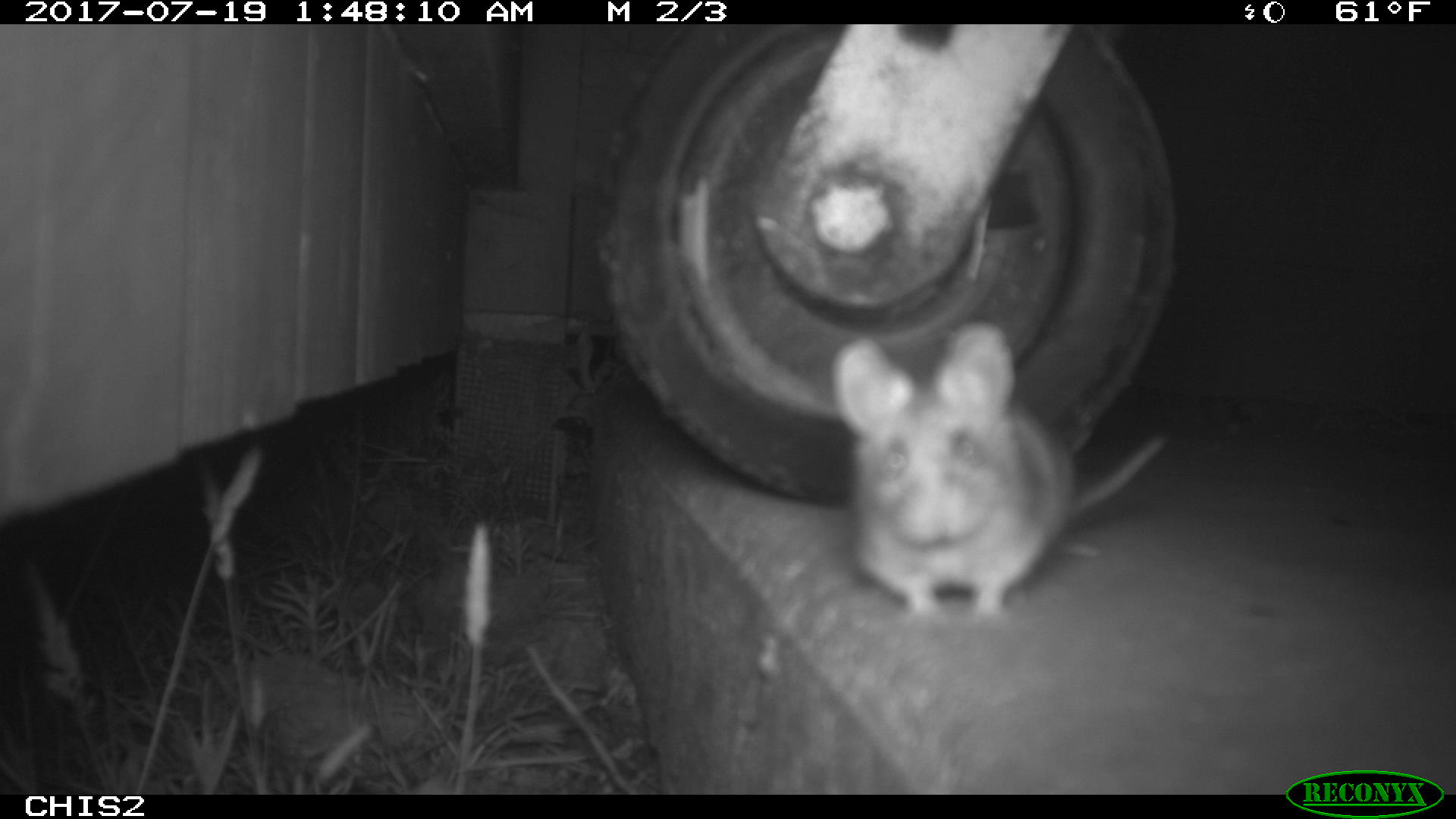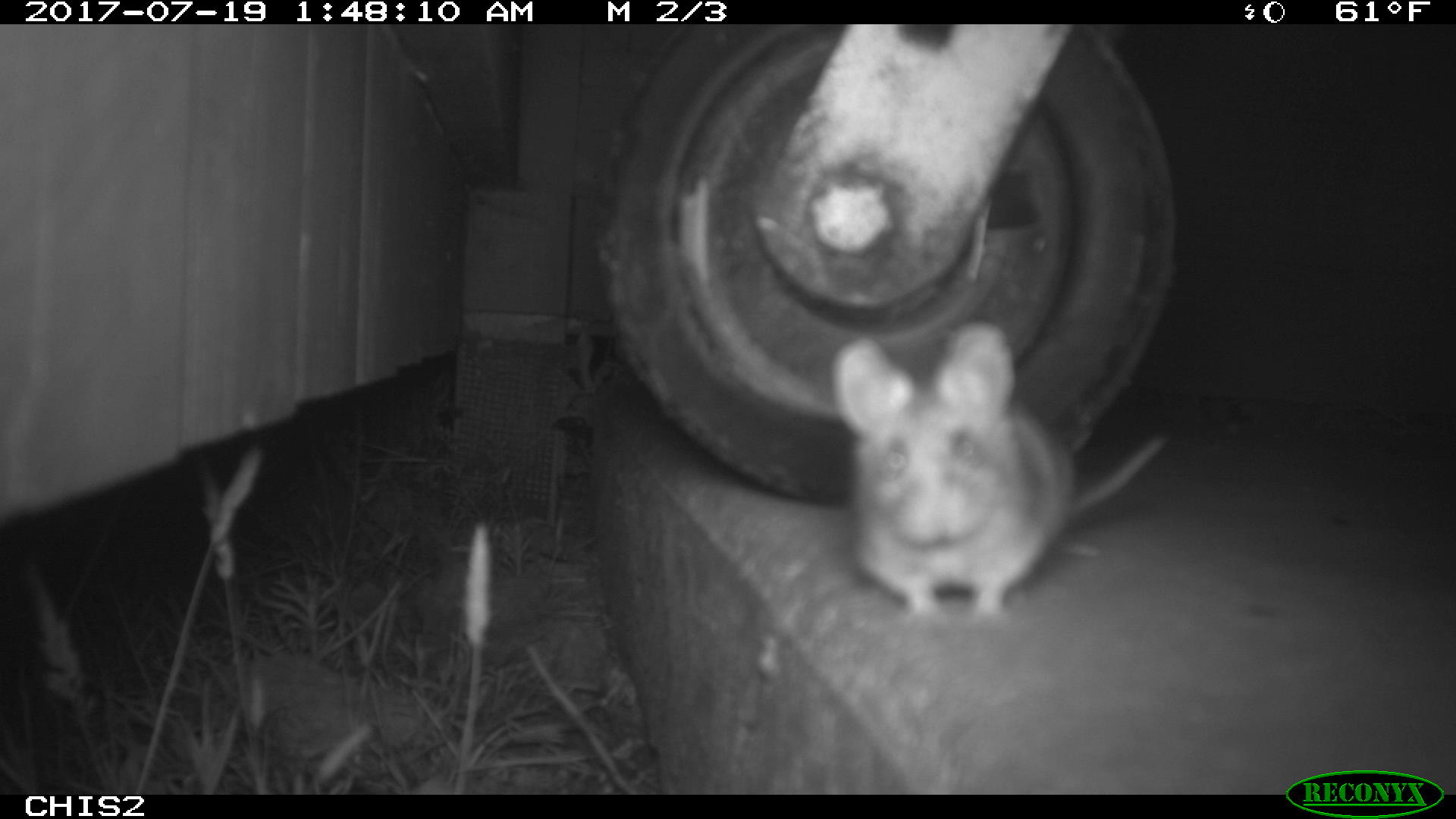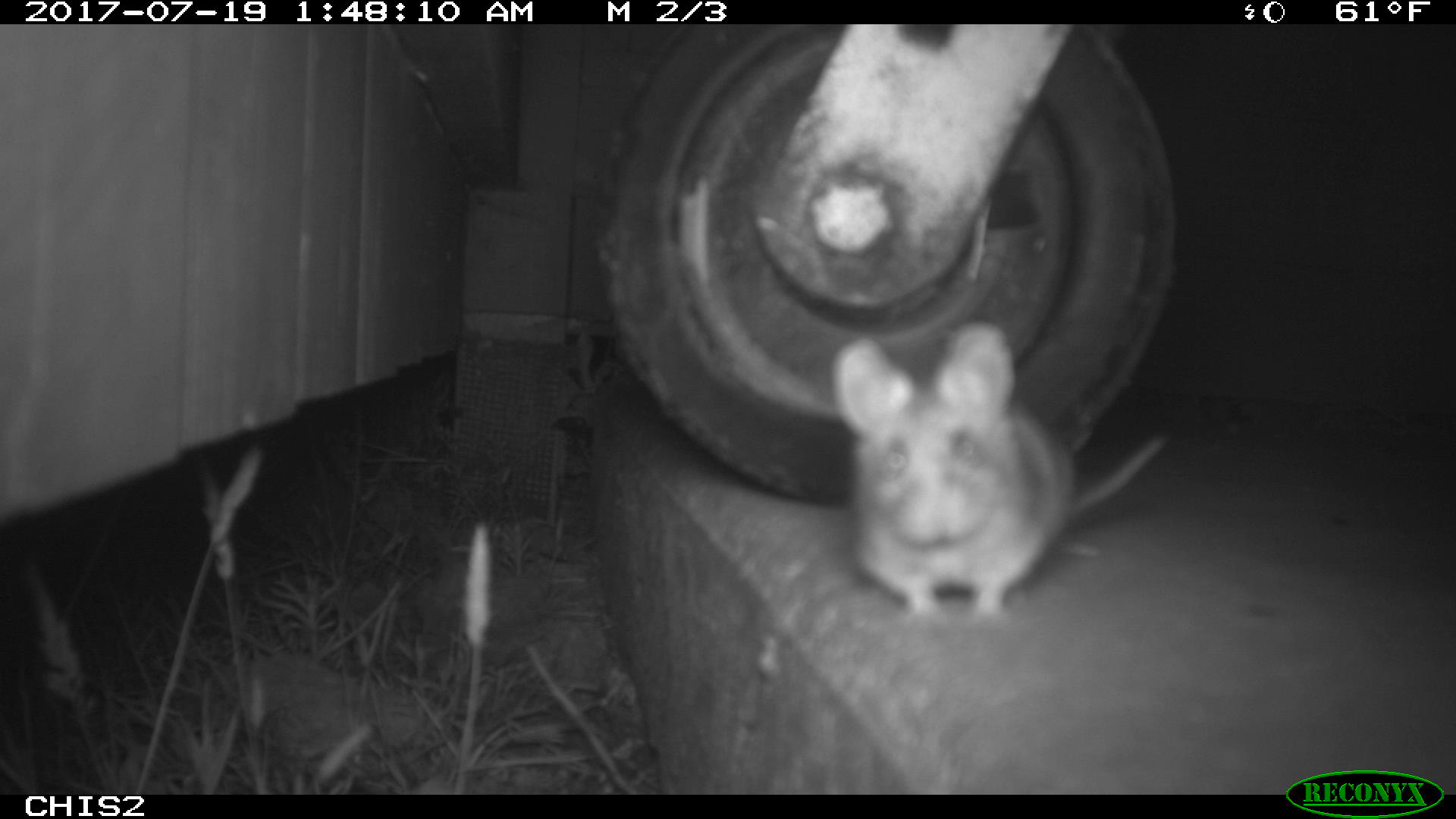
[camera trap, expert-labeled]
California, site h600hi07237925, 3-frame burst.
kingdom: Animalia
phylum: Chordata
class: Mammalia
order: Rodentia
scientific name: Rodentia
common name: rodent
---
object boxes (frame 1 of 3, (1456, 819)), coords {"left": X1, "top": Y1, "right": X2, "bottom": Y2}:
rodent: {"left": 829, "top": 319, "right": 1171, "bottom": 626}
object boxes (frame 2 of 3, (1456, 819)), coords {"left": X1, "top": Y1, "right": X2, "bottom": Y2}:
rodent: {"left": 830, "top": 317, "right": 1167, "bottom": 619}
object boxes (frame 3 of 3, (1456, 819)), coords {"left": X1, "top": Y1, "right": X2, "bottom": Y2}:
rodent: {"left": 830, "top": 322, "right": 1168, "bottom": 624}